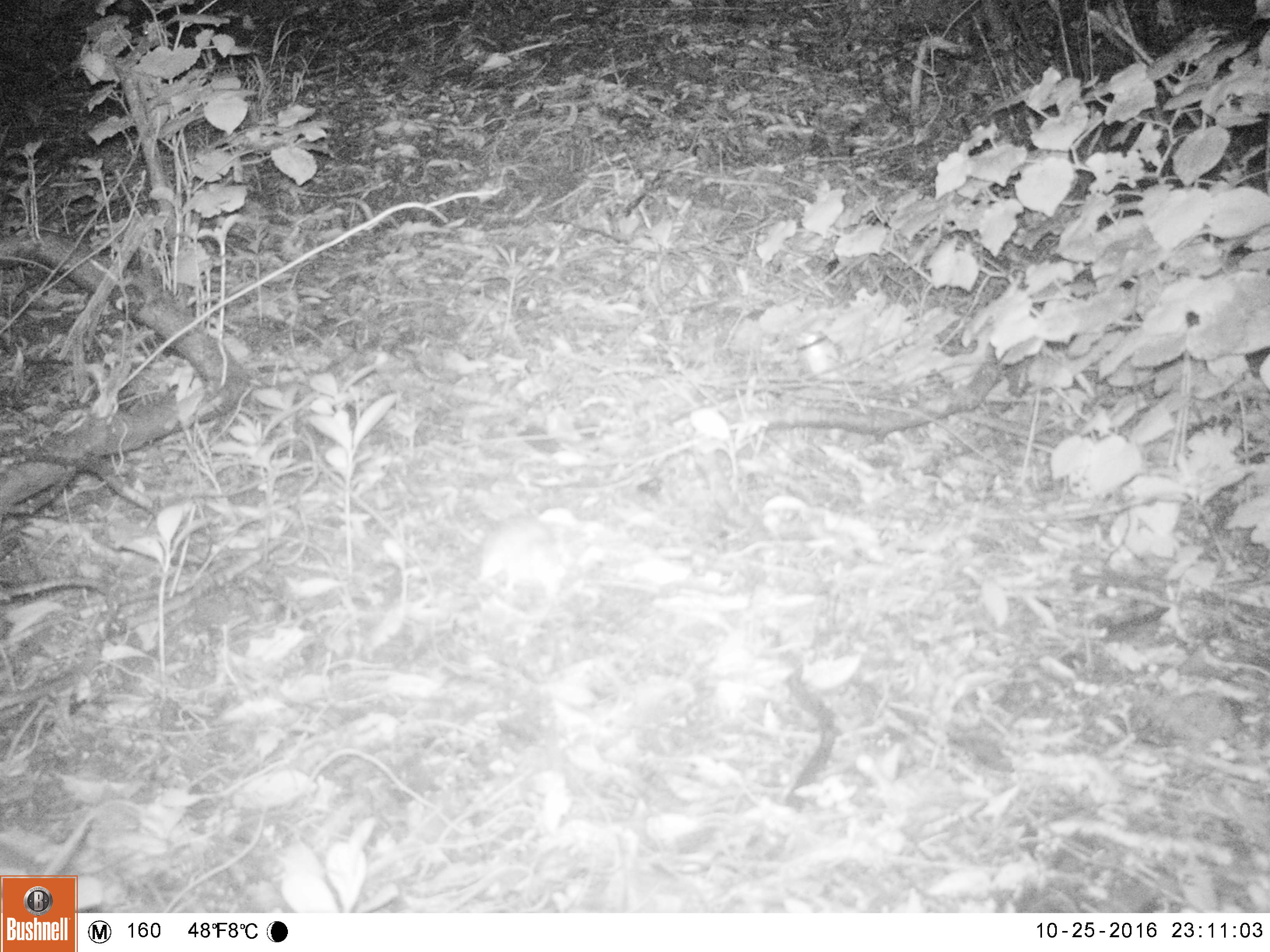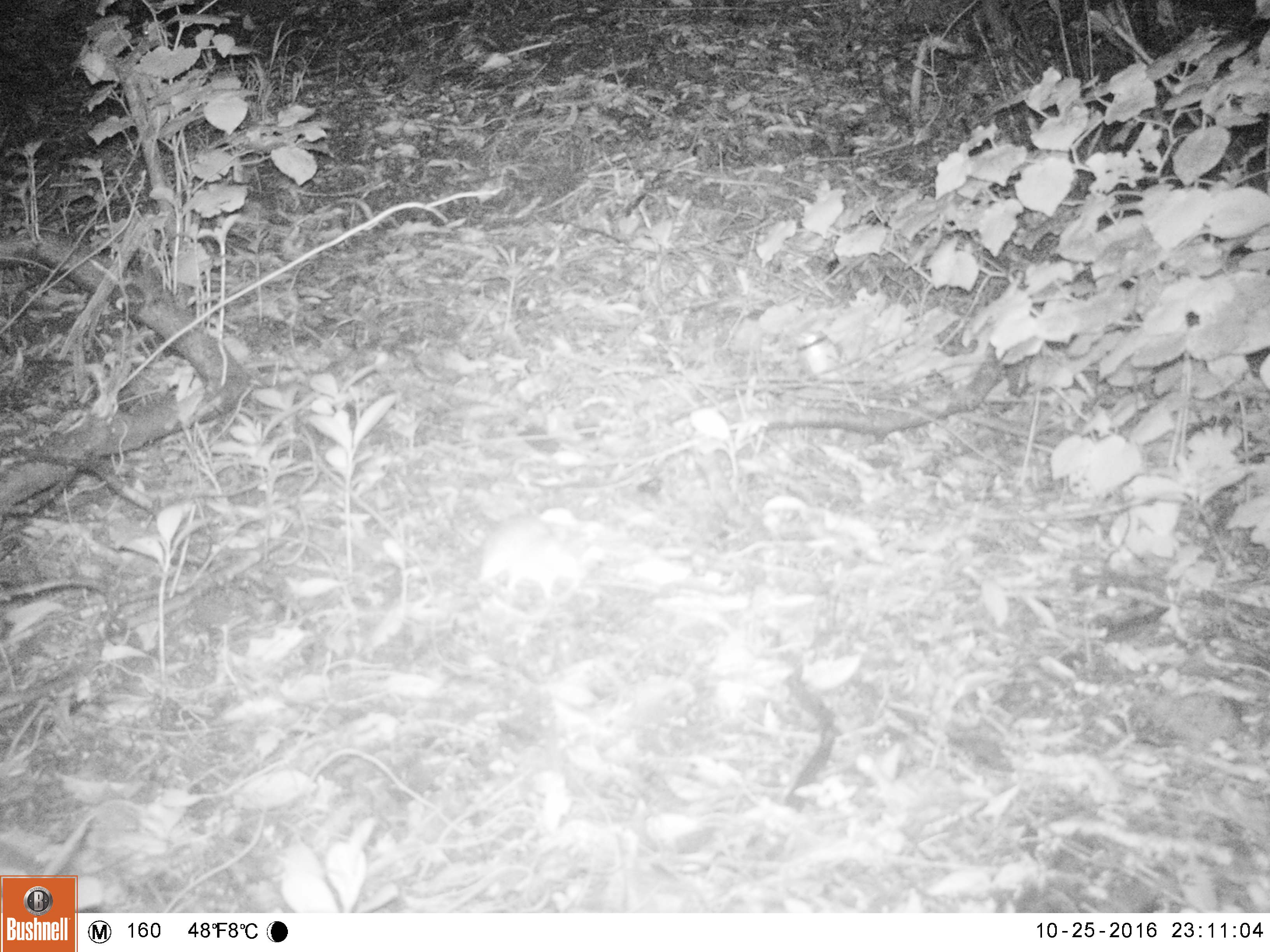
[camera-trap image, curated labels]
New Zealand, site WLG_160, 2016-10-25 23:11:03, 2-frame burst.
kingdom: Animalia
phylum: Chordata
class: Mammalia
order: Rodentia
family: Muridae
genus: Rattus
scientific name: Rattus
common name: rat